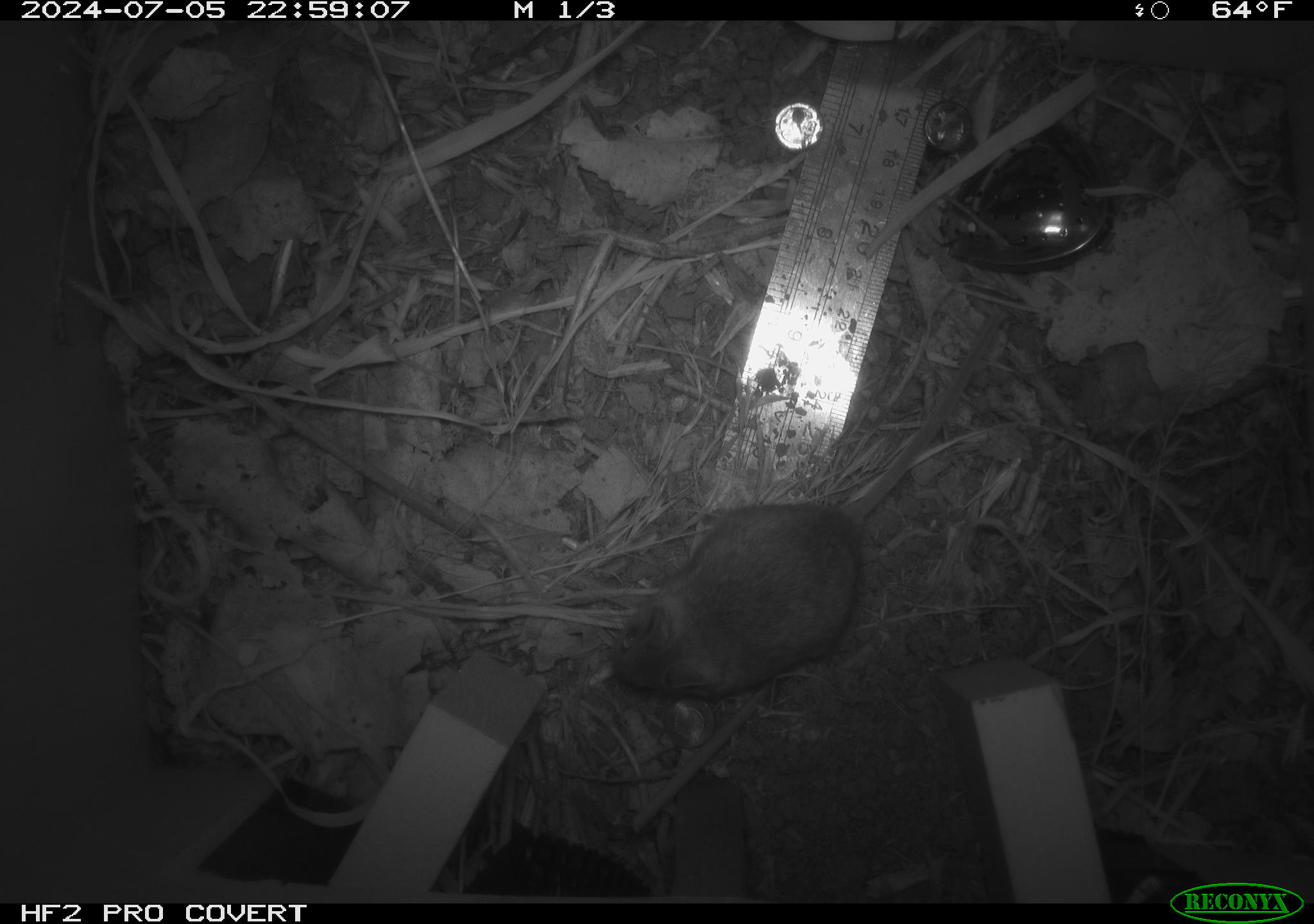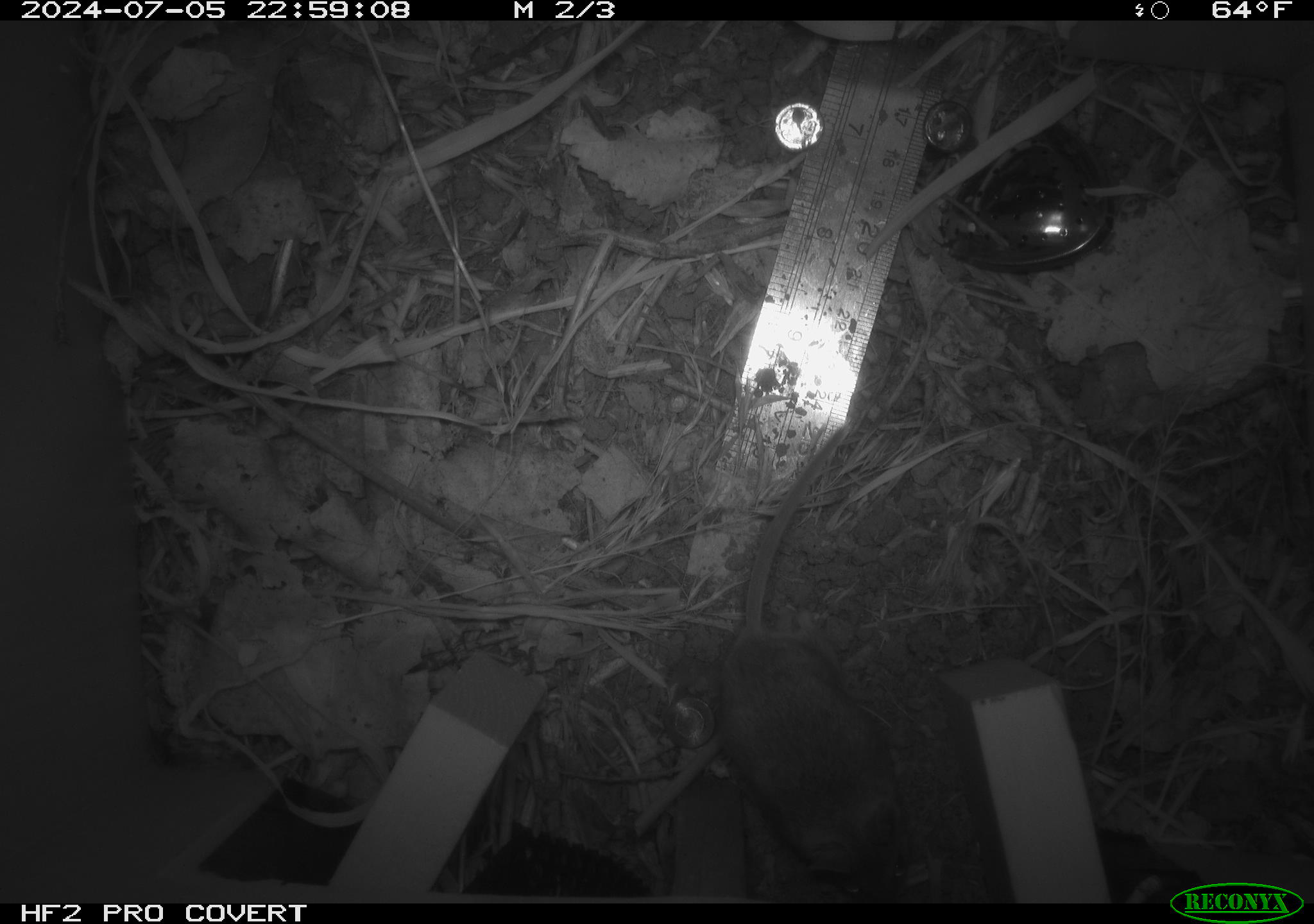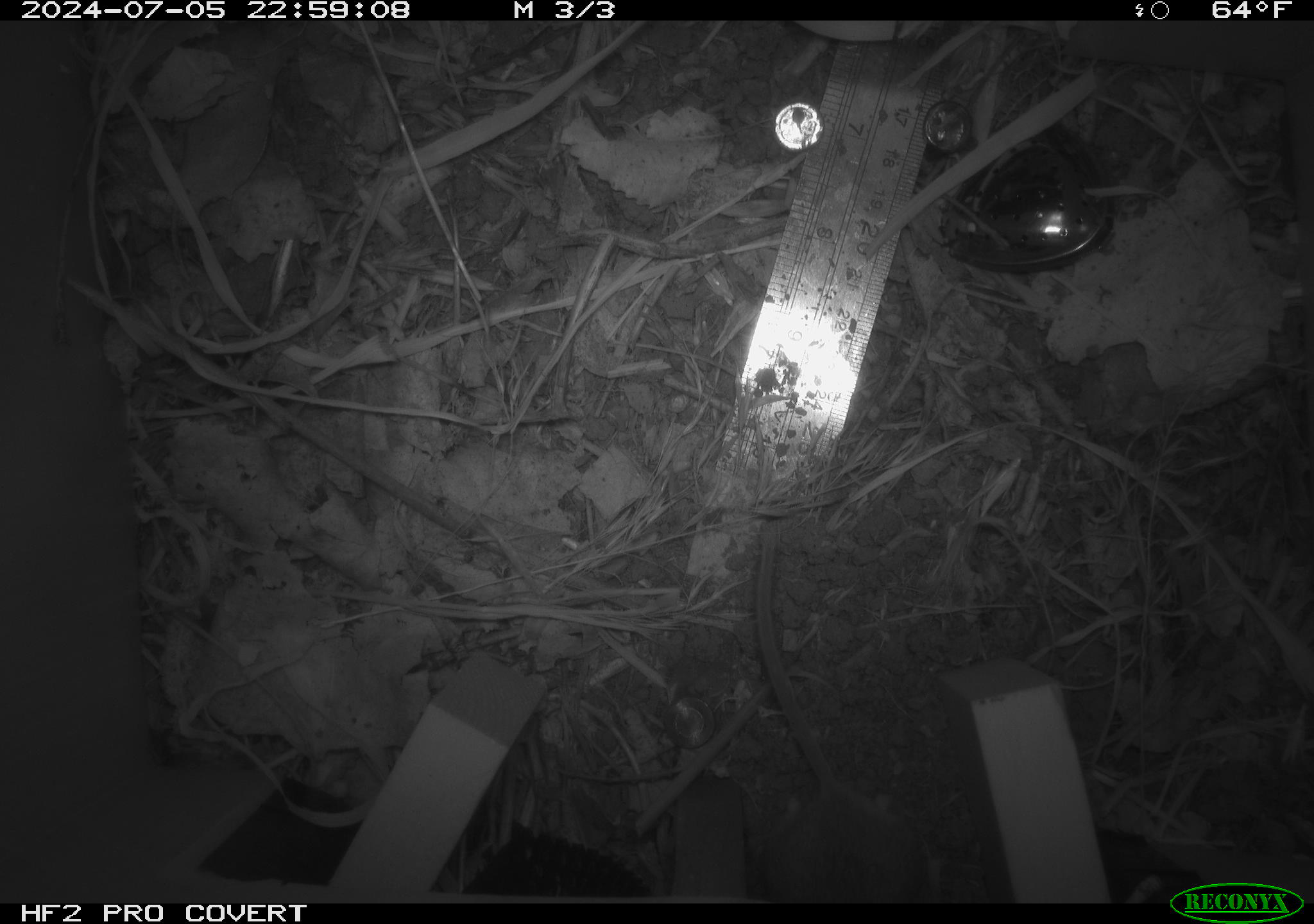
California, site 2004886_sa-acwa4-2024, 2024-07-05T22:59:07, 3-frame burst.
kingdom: Animalia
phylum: Chordata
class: Mammalia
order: Rodentia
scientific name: Rodentia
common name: mouse species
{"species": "mouse species (Rodentia)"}